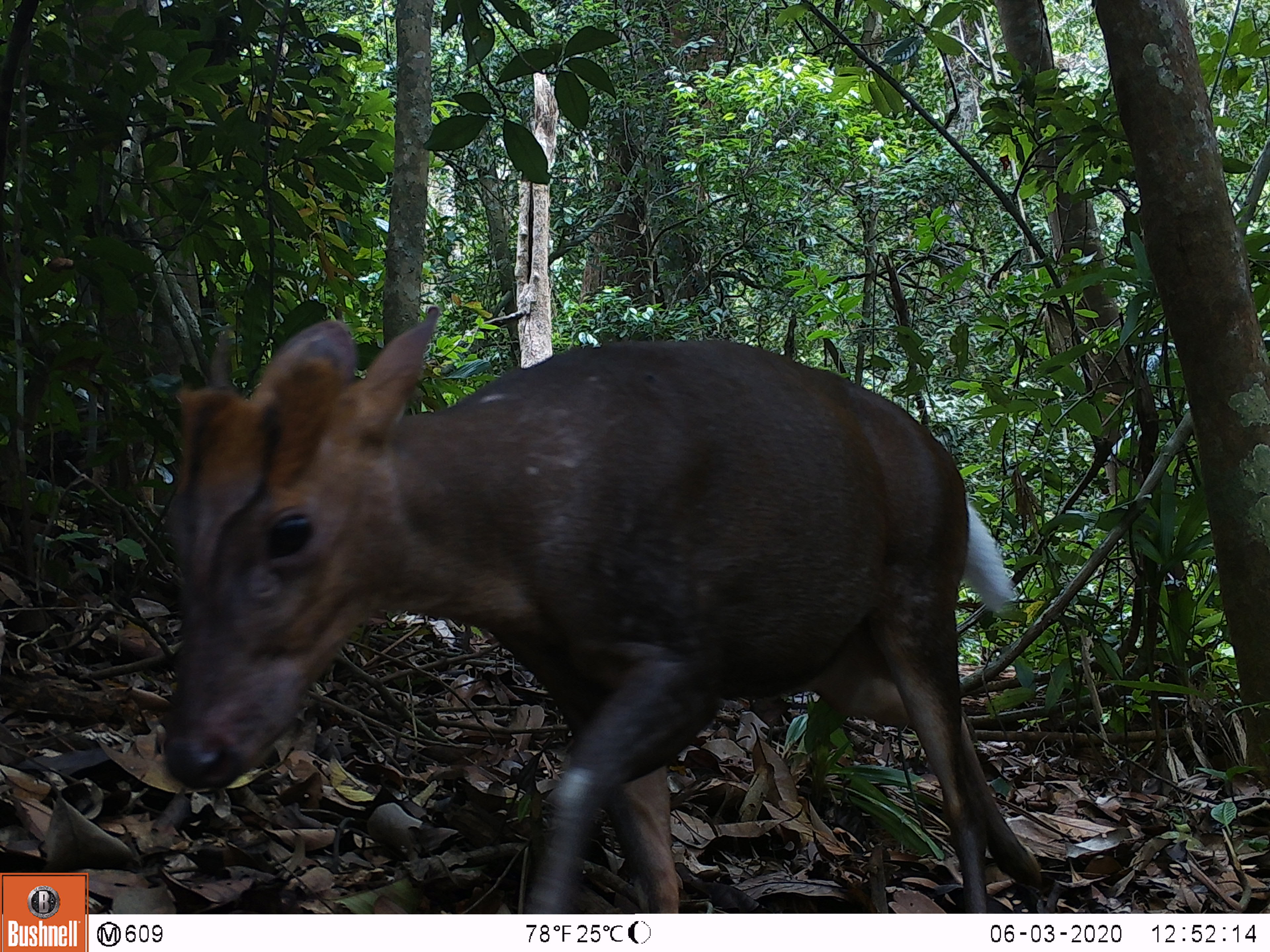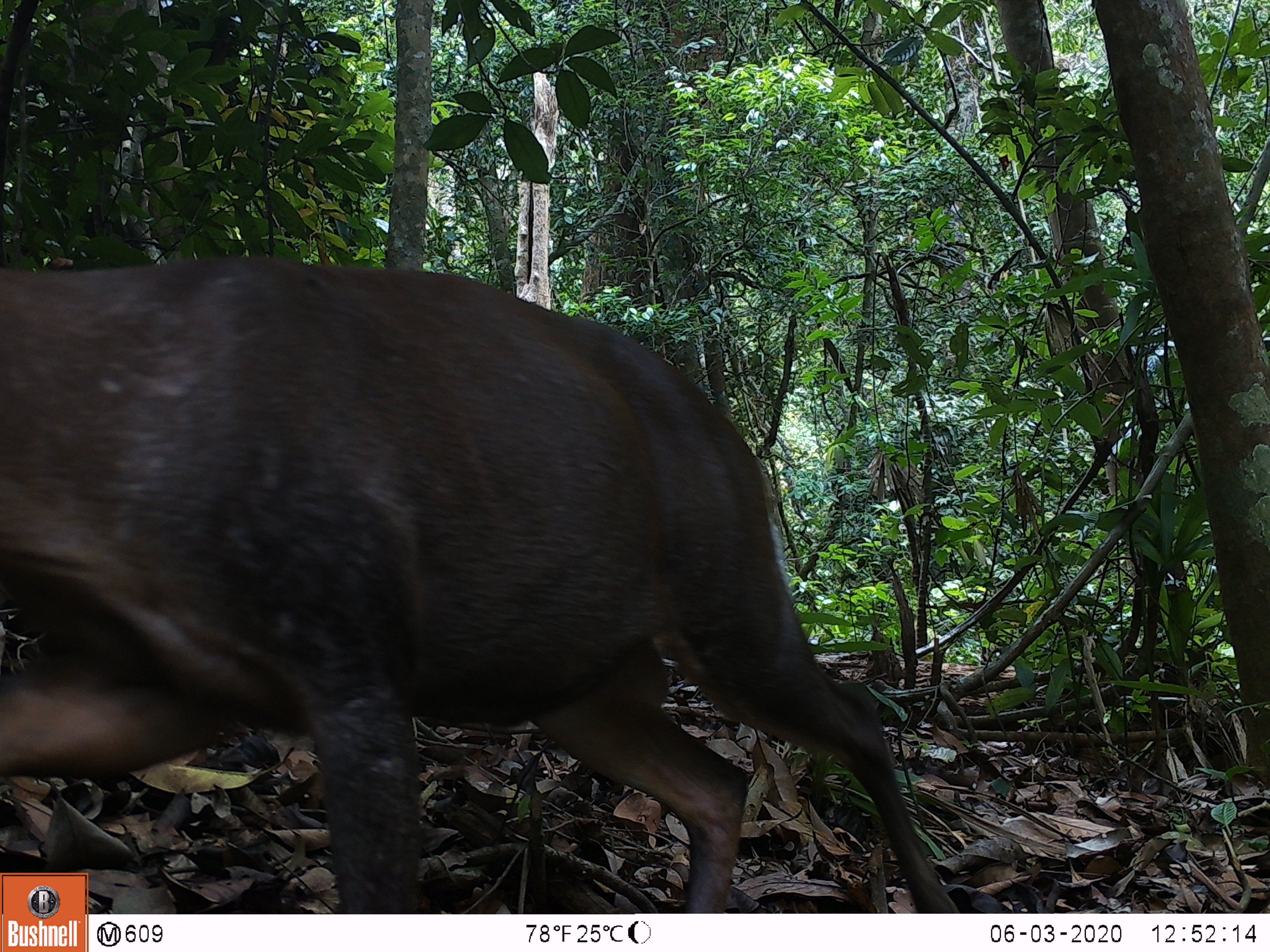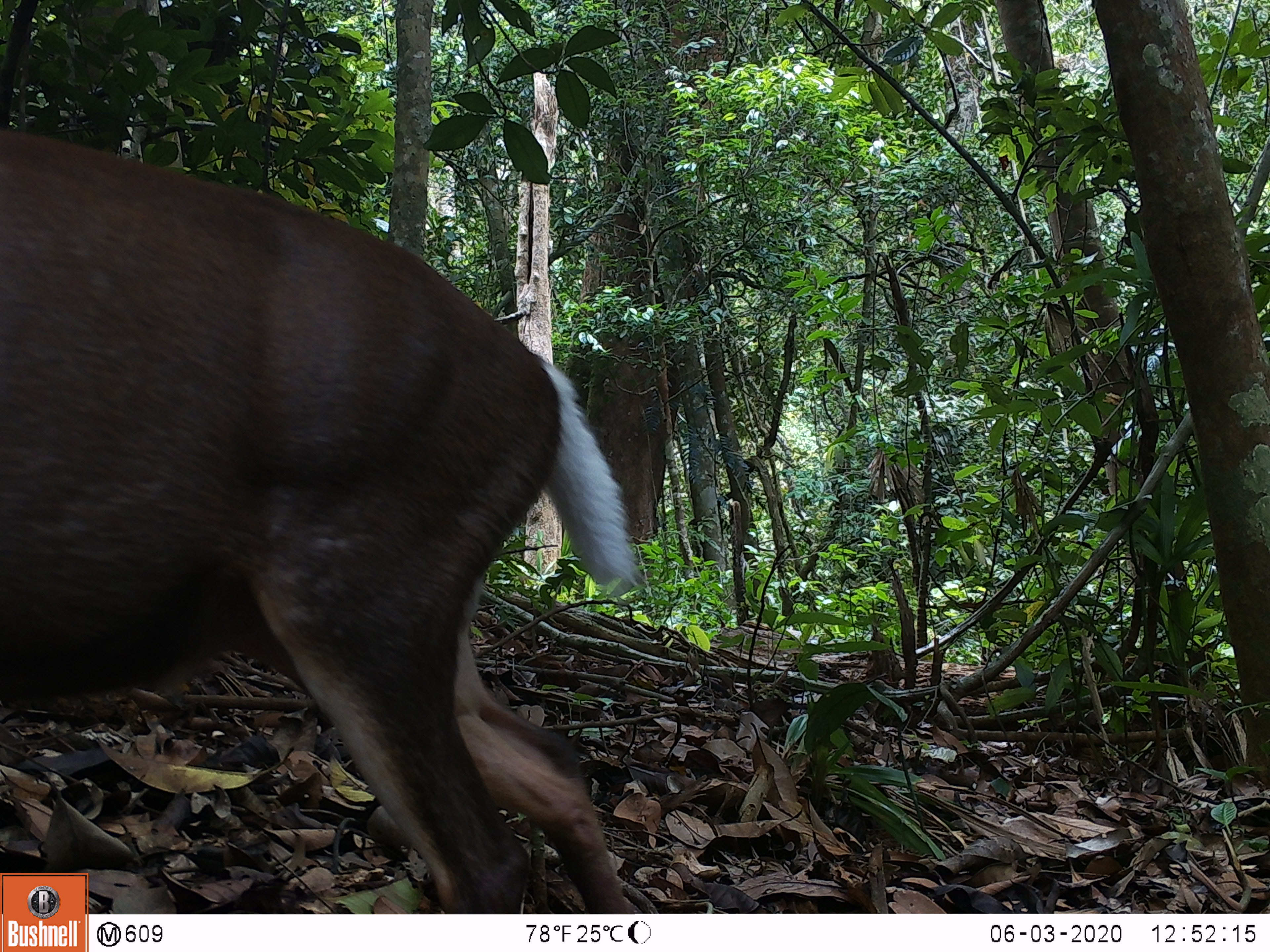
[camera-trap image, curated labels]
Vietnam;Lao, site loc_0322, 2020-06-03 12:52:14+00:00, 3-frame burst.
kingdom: Animalia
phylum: Chordata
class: Mammalia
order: Artiodactyla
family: Cervidae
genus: Muntiacus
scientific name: Muntiacus rooseveltorum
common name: roosevelt's muntjac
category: roosevelts muntjac group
Roosevelts muntjac group (roosevelt's muntjac) (Muntiacus rooseveltorum). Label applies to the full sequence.